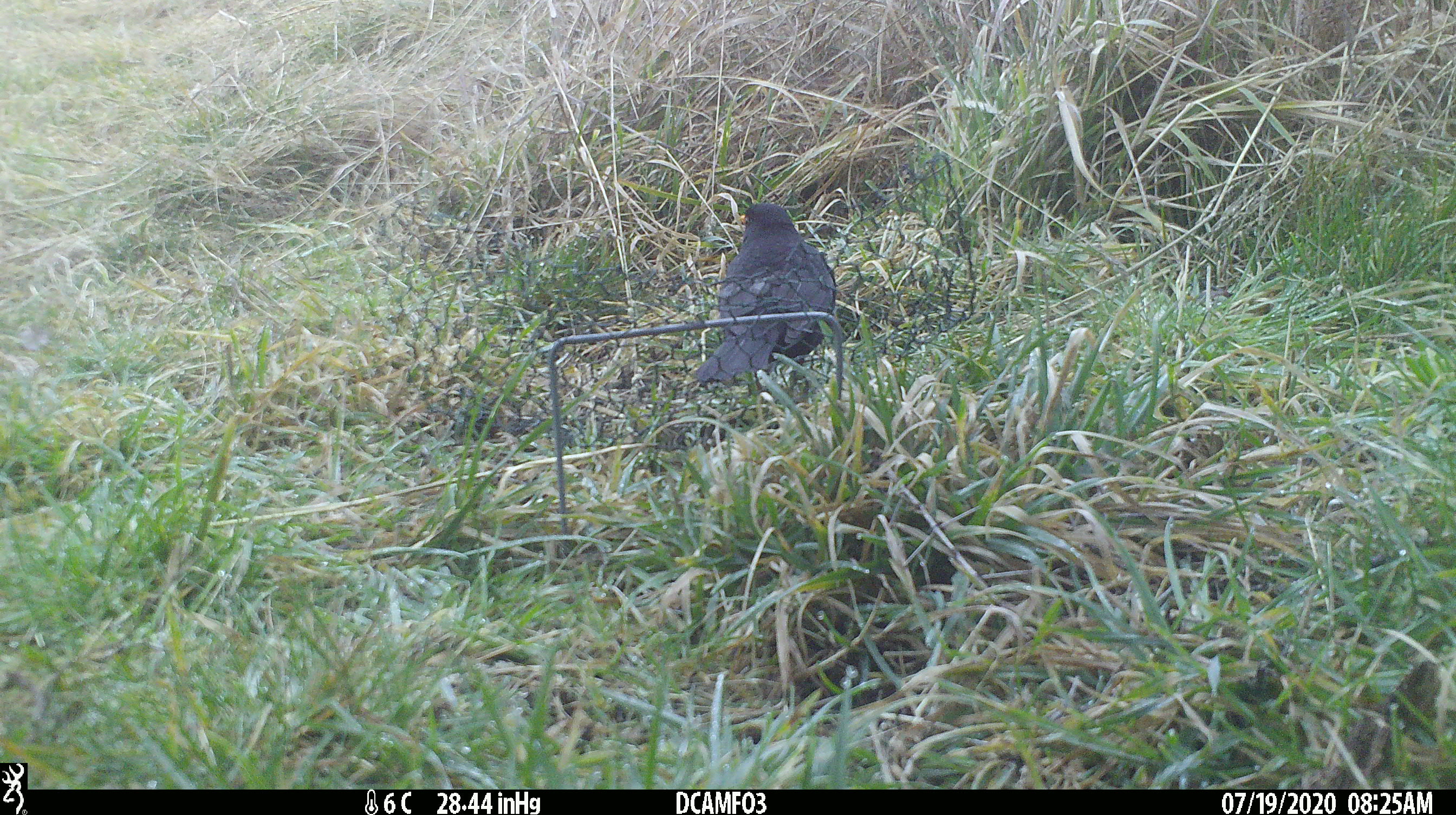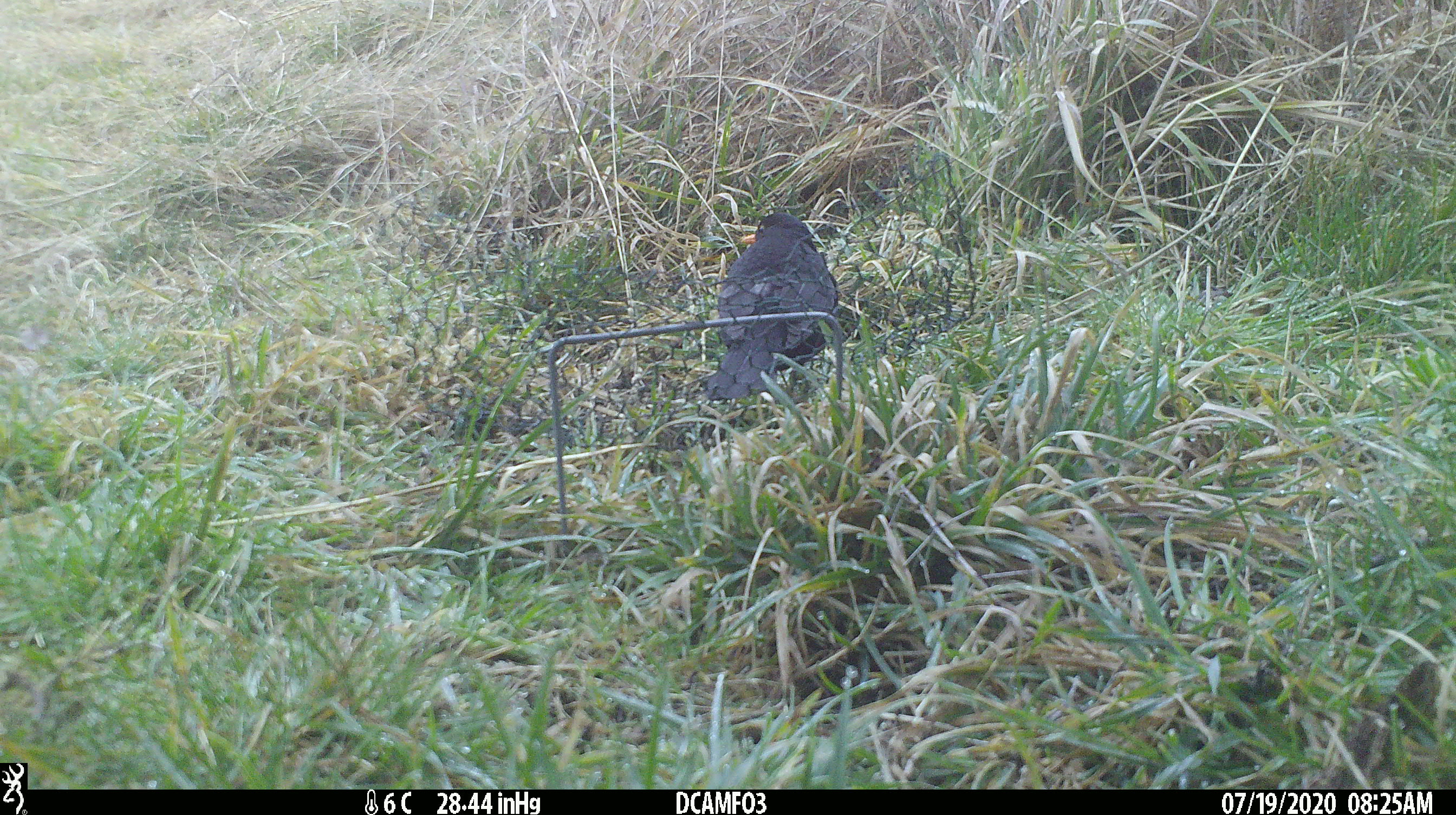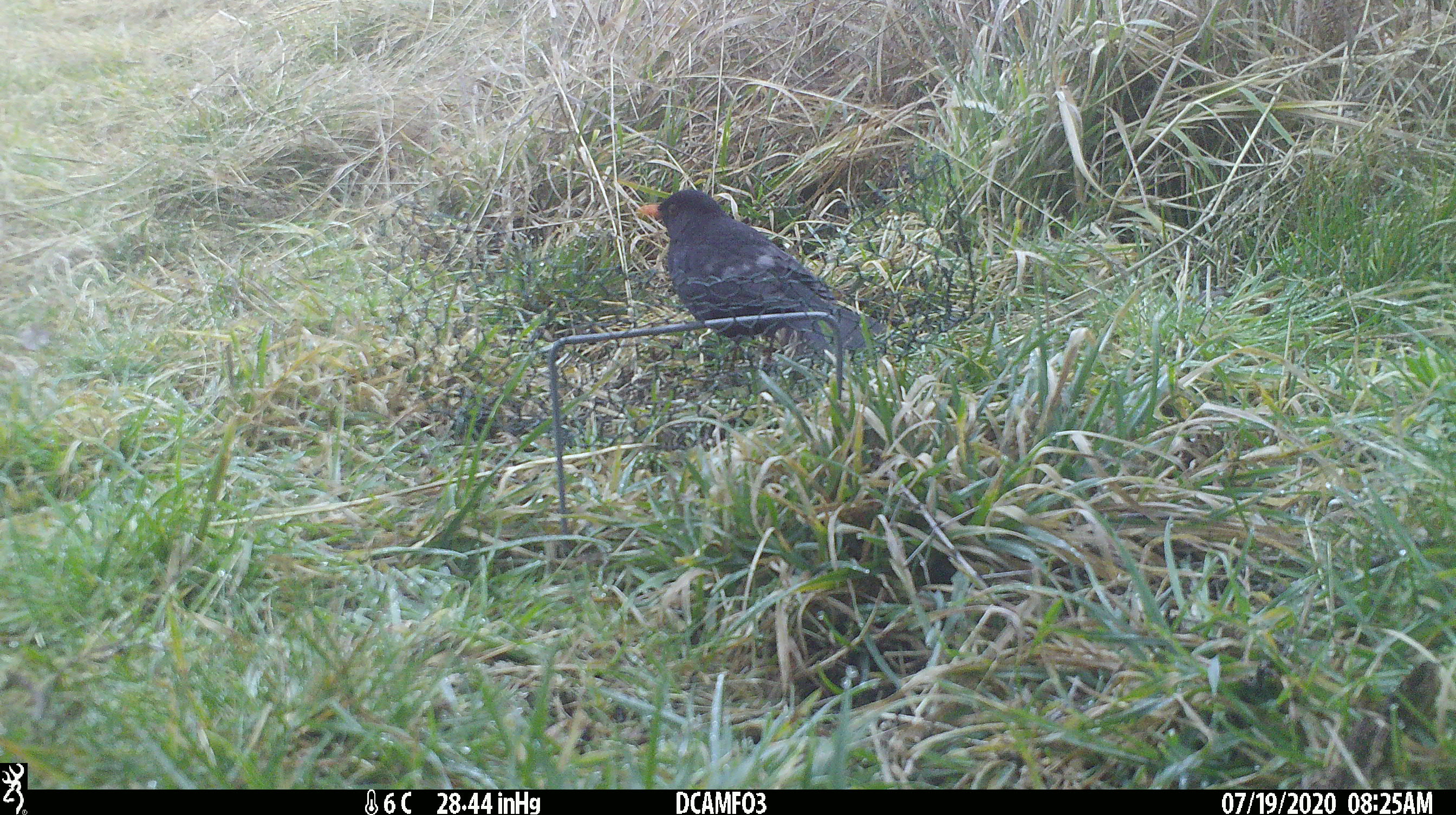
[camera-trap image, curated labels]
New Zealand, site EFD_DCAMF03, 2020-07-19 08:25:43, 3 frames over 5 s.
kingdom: Animalia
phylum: Chordata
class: Aves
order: Passeriformes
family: Turdidae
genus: Turdus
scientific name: Turdus merula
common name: eurasian blackbird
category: blackbird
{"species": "blackbird (eurasian blackbird) (Turdus merula)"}